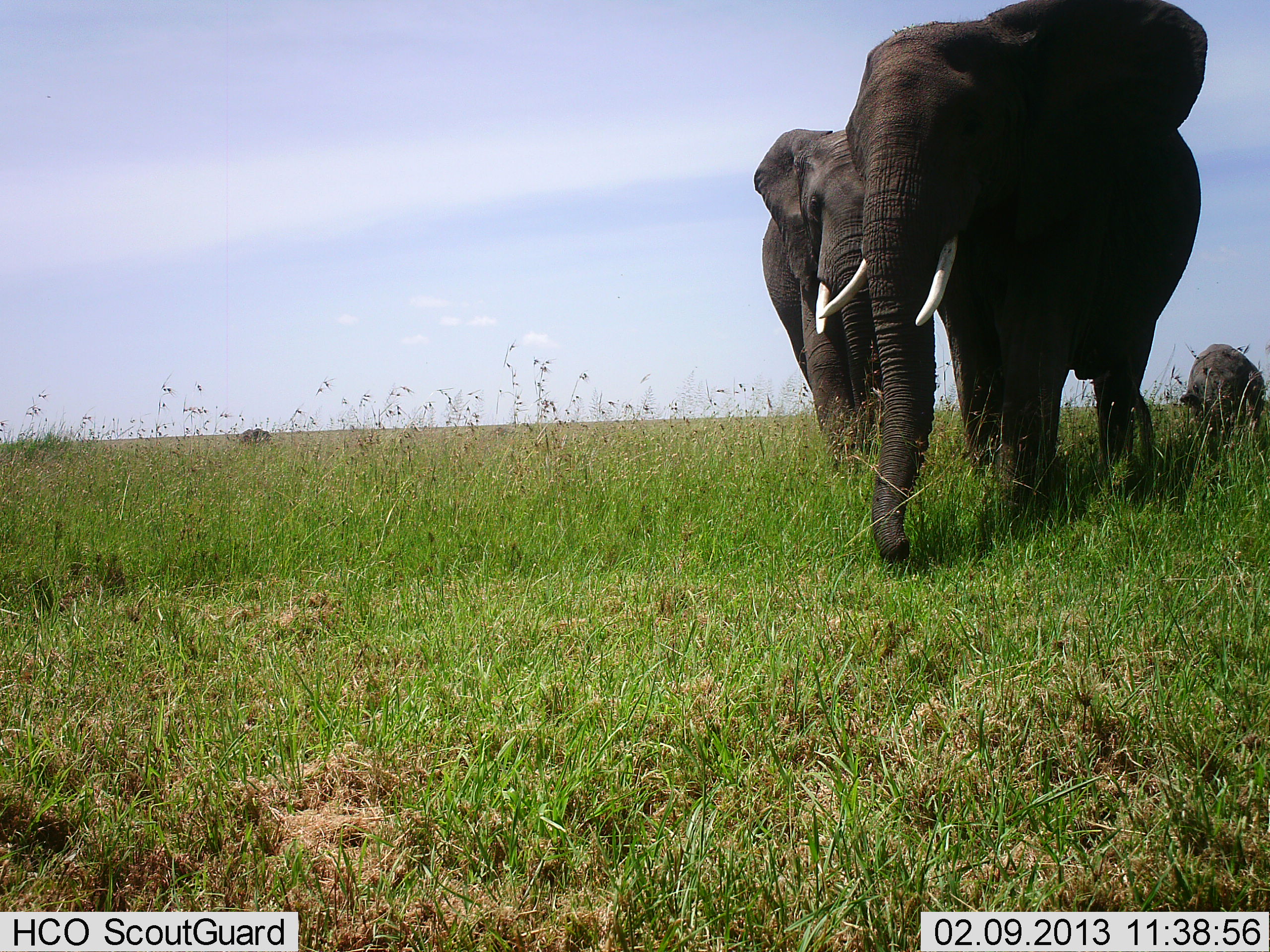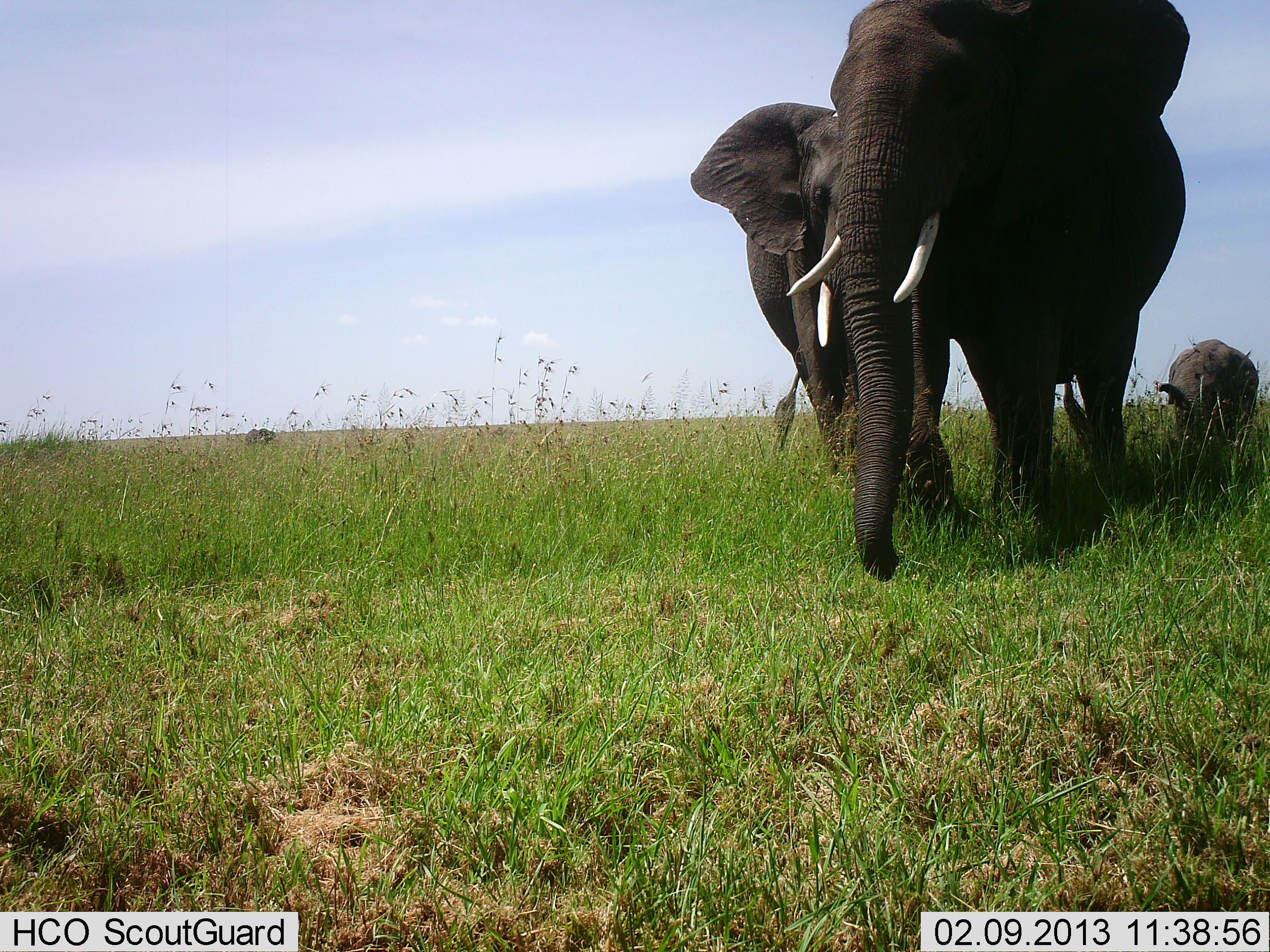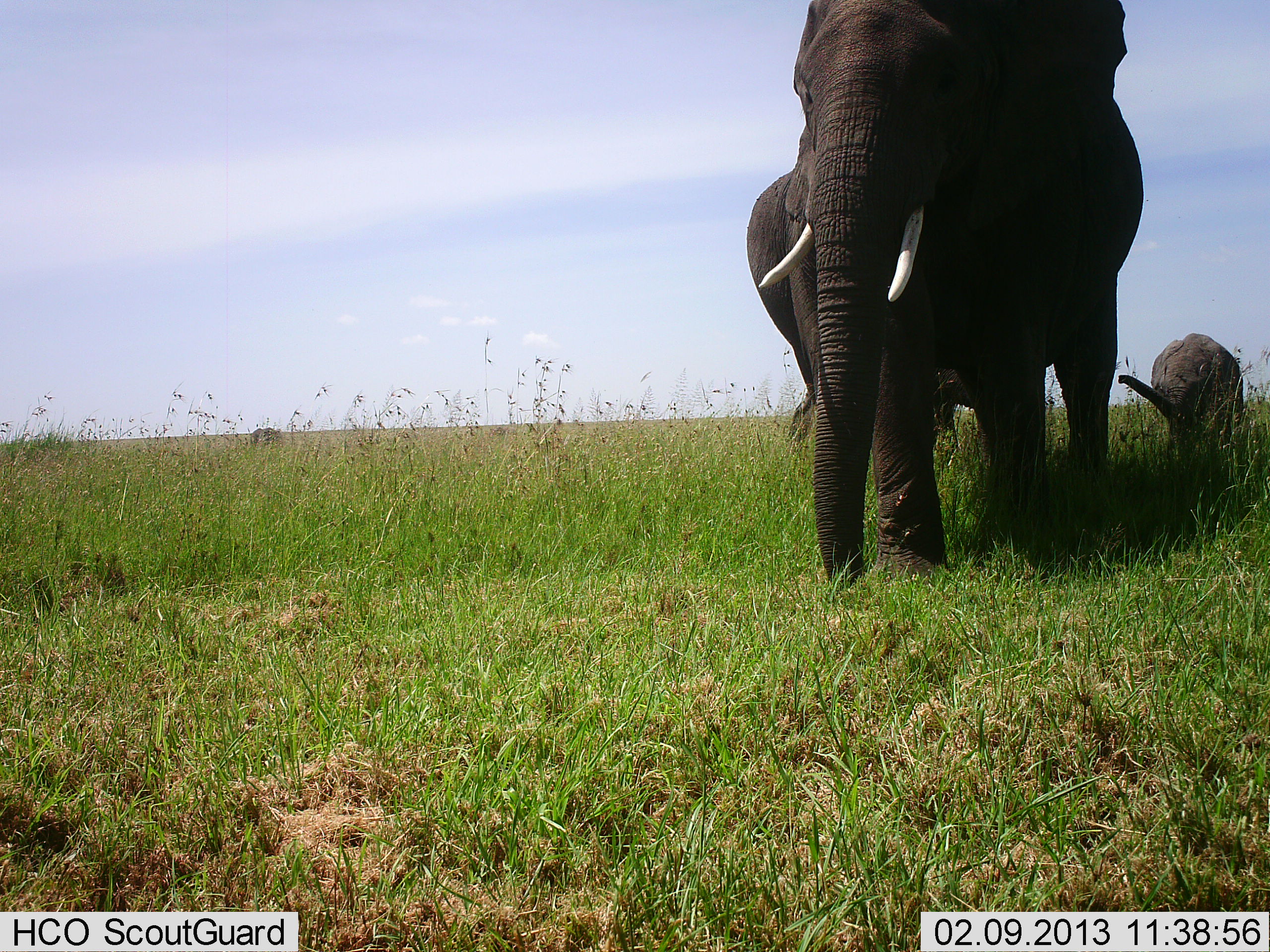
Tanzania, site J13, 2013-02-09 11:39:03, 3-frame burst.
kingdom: Animalia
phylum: Chordata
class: Mammalia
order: Proboscidea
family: Elephantidae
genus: Loxodonta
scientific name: Loxodonta africana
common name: african bush elephant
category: elephant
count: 3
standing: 10%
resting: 3%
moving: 97%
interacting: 3%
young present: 72%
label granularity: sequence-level